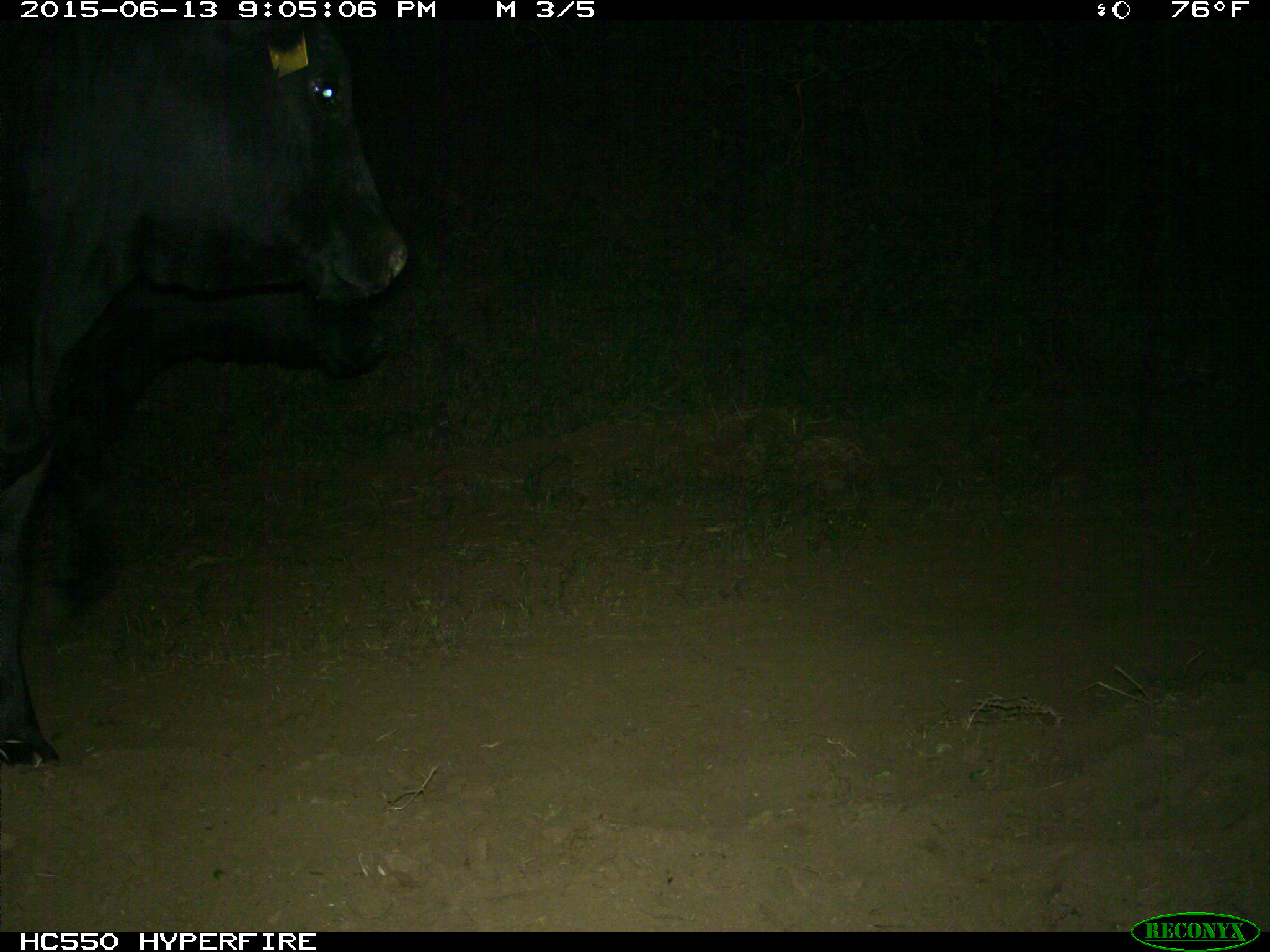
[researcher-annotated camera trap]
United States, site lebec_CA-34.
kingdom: Animalia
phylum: Chordata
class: Mammalia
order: Artiodactyla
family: Bovidae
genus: Bos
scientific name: Bos taurus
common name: domestic cow